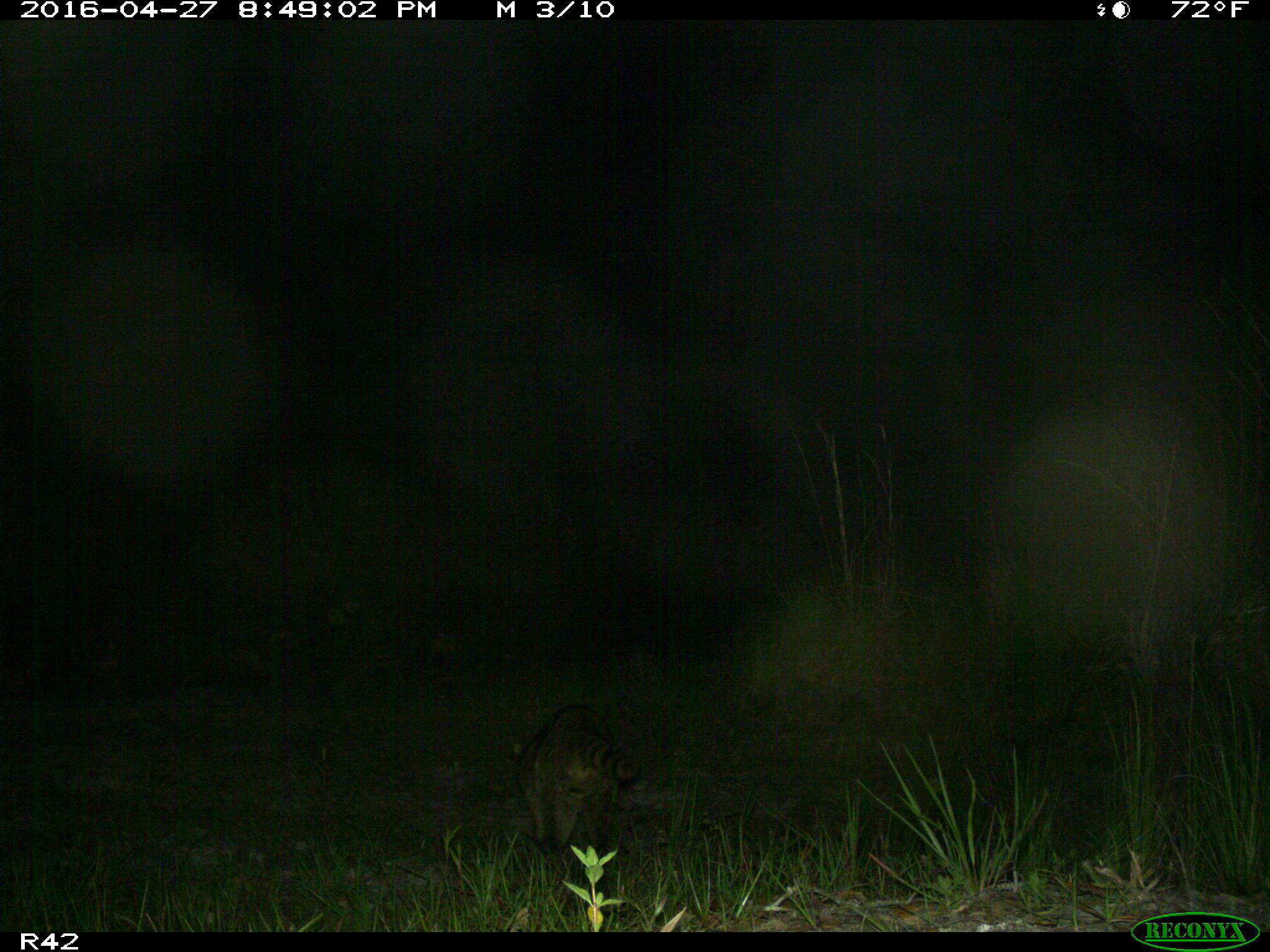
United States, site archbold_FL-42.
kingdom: Animalia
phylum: Chordata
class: Mammalia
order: Carnivora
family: Procyonidae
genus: Procyon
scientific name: Procyon lotor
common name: common raccoon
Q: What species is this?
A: Procyon lotor (common raccoon).